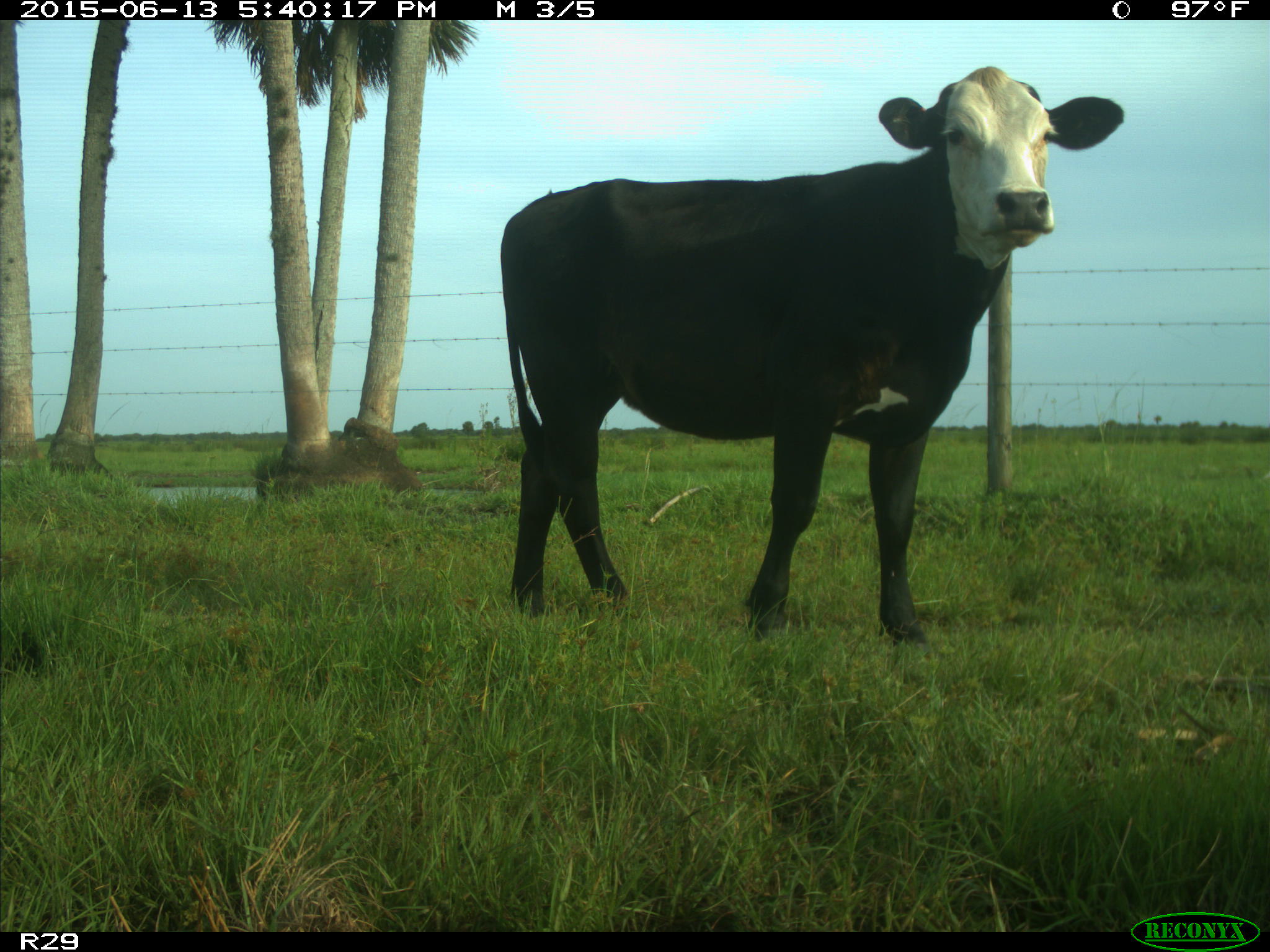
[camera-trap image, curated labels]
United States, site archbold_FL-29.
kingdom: Animalia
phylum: Chordata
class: Mammalia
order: Artiodactyla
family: Bovidae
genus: Bos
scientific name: Bos taurus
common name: domestic cow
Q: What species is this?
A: Bos taurus (domestic cow).